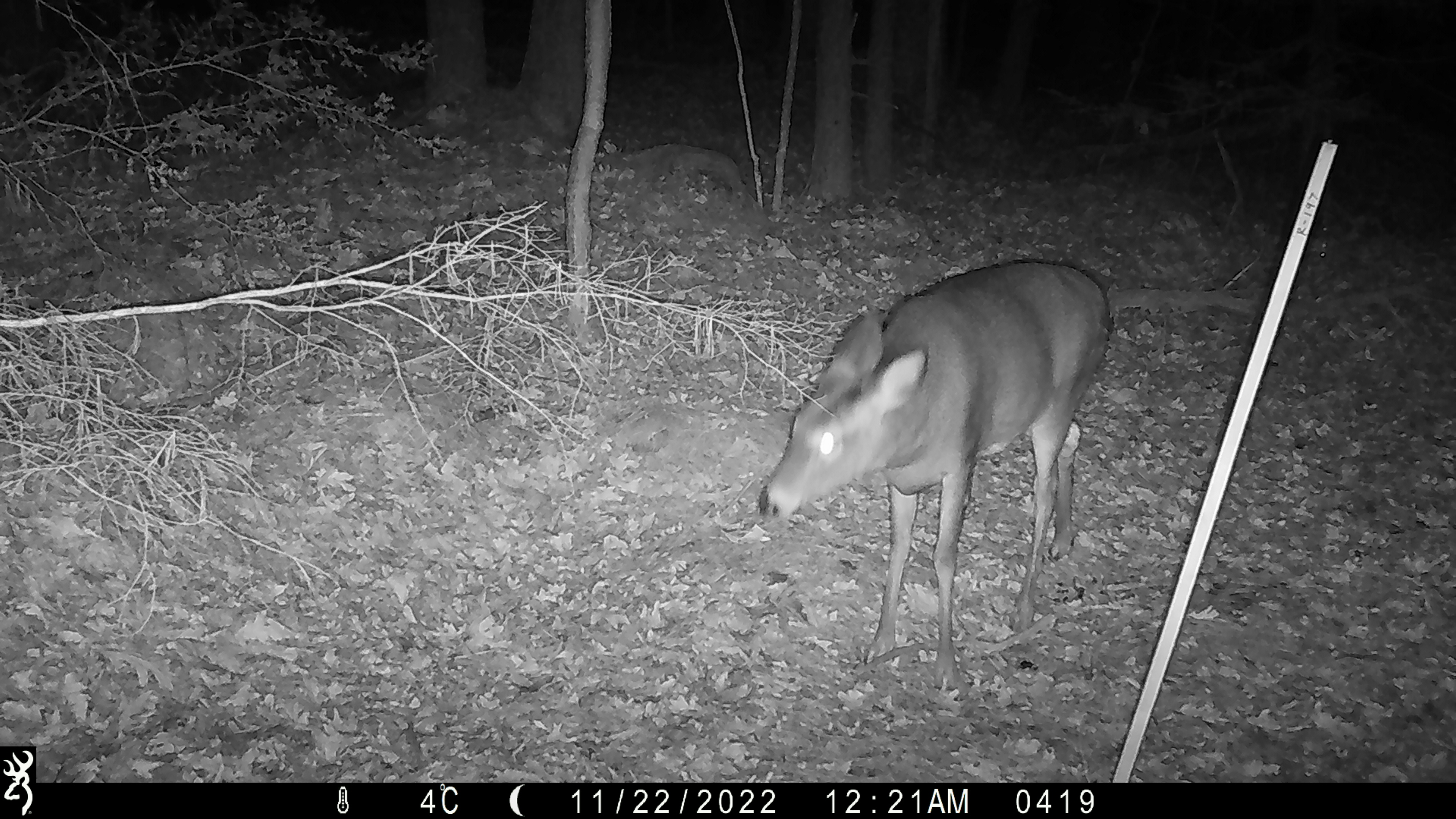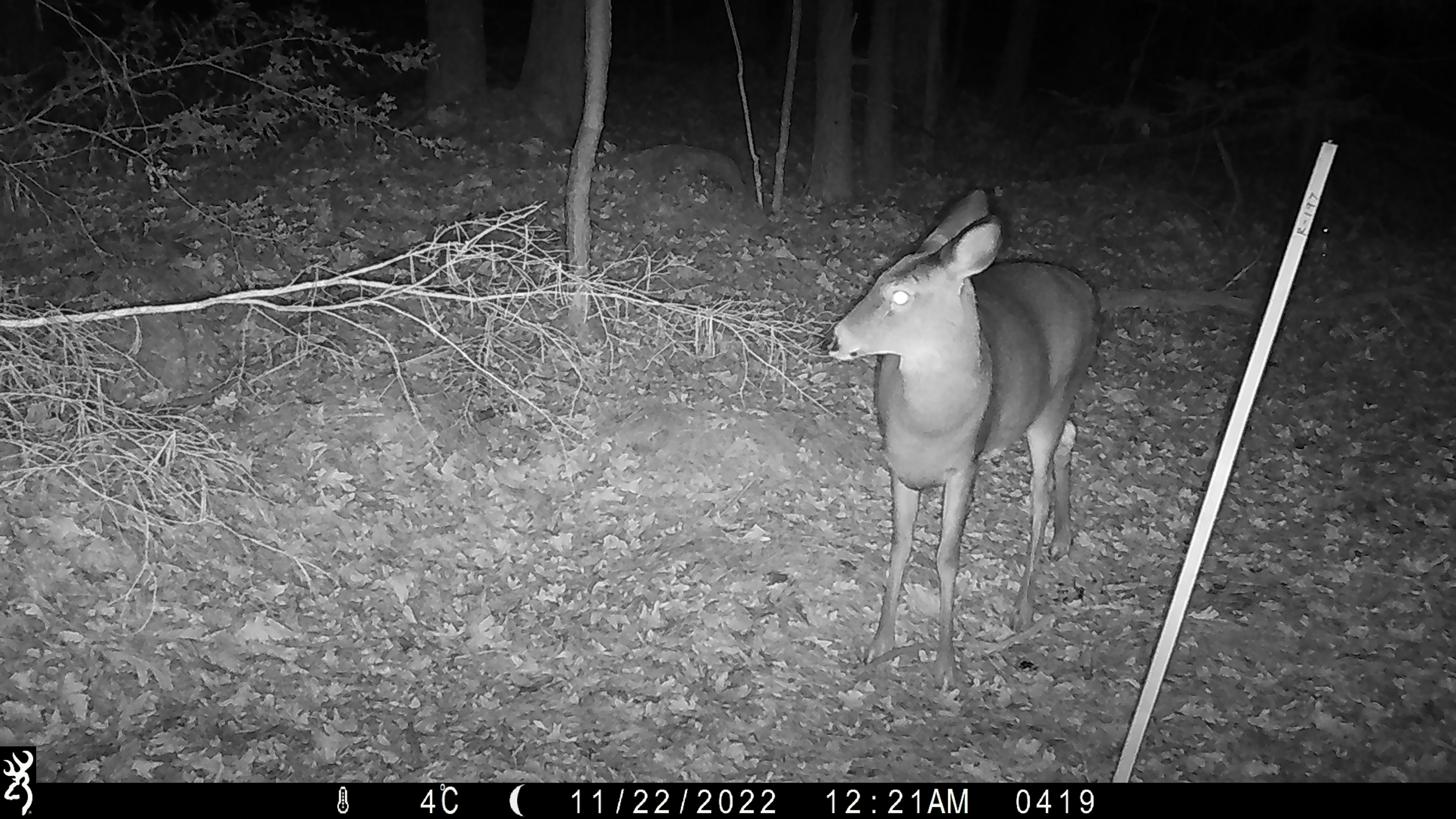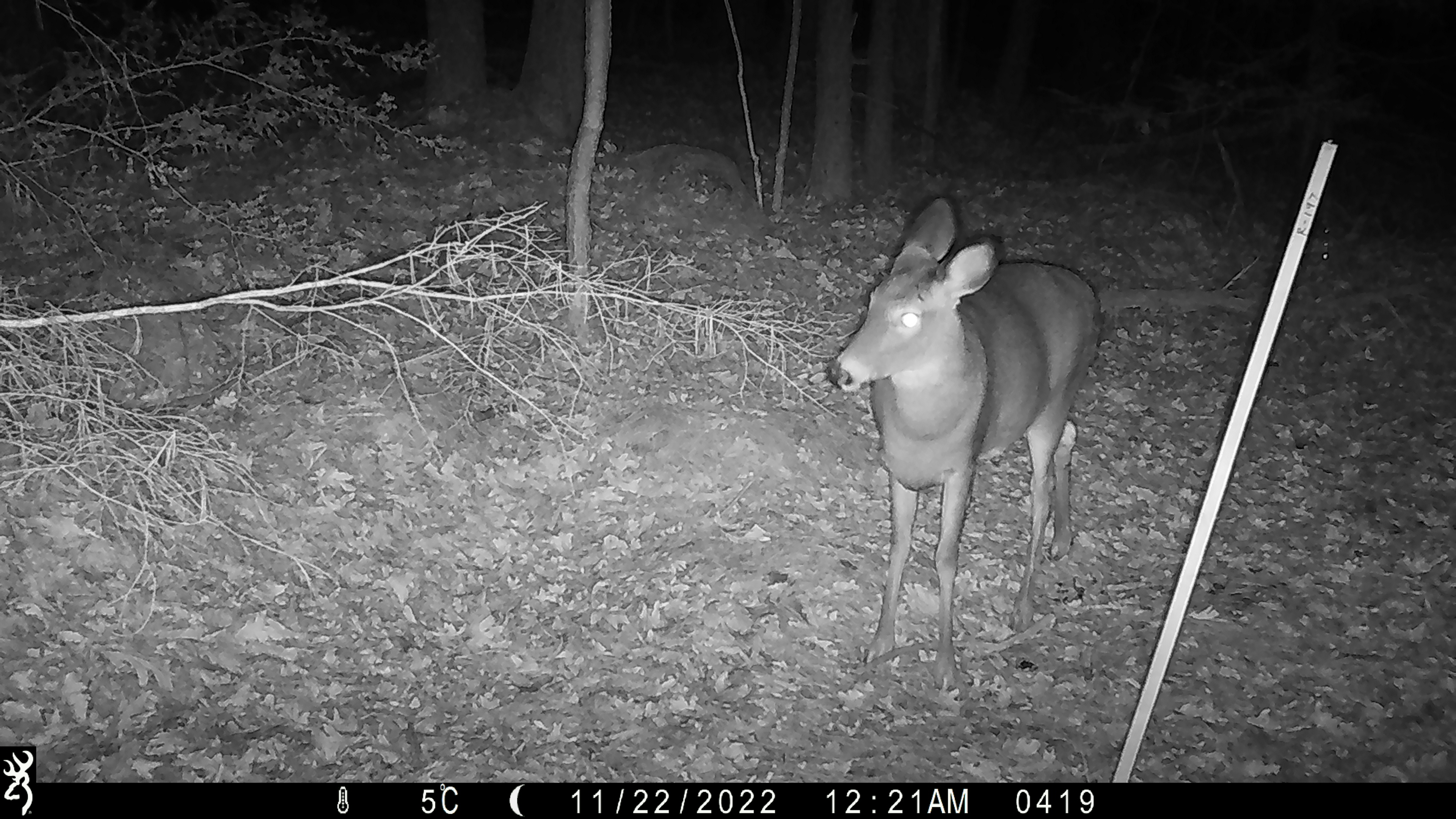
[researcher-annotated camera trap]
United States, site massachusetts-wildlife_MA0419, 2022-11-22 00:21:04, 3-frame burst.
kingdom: Animalia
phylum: Chordata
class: Mammalia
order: Artiodactyla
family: Cervidae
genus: Odocoileus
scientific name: Odocoileus virginianus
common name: white-tailed deer